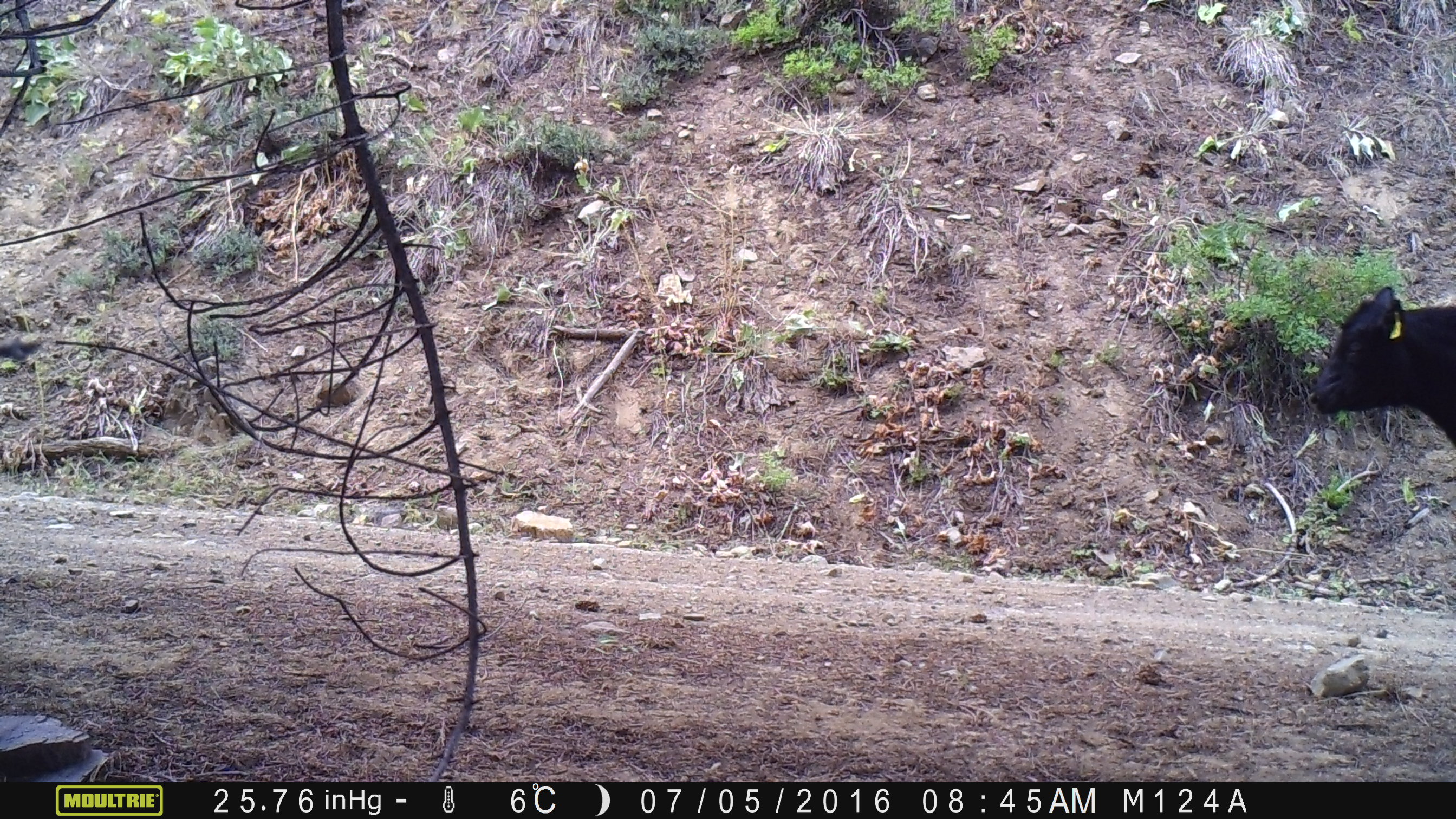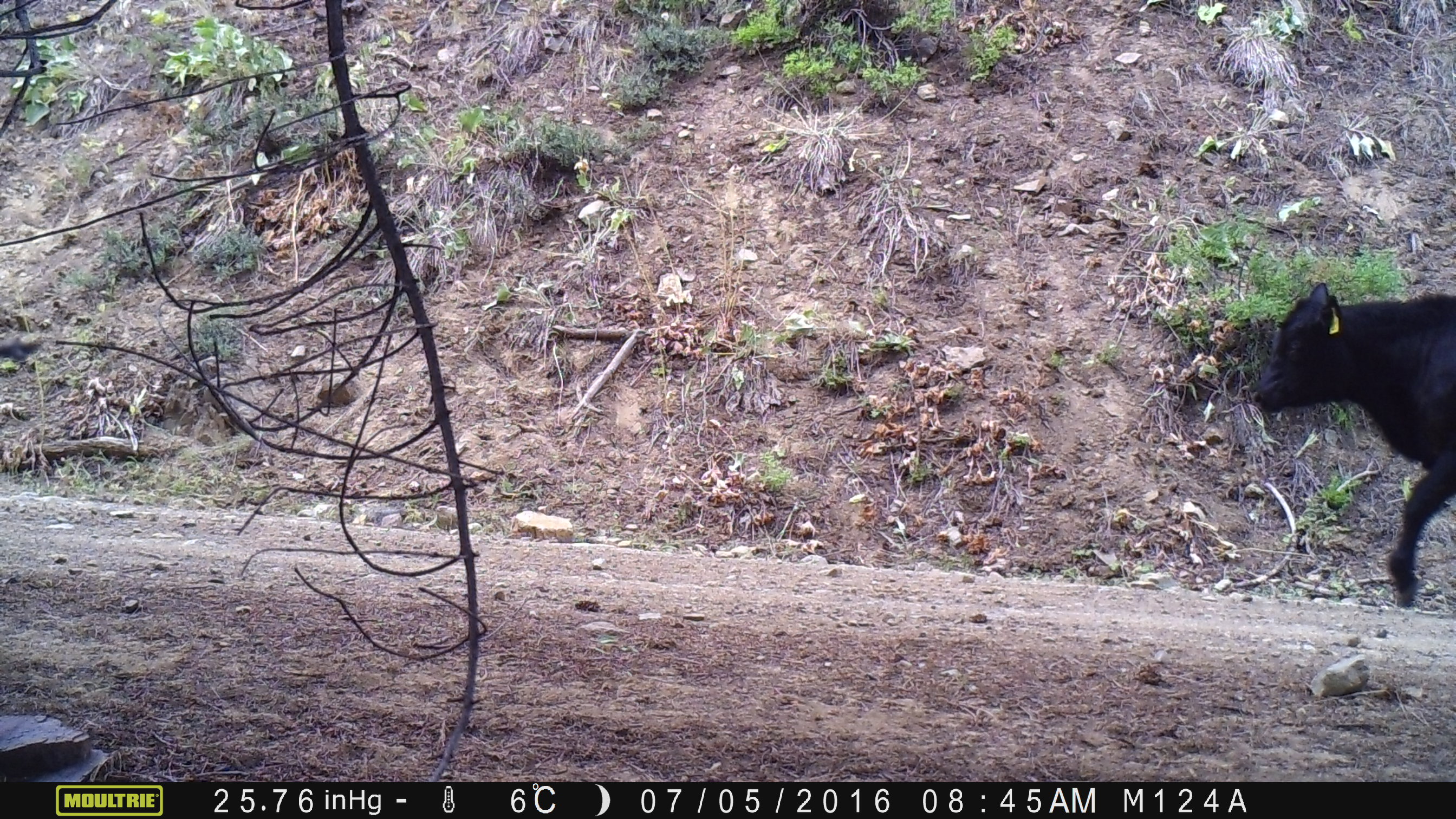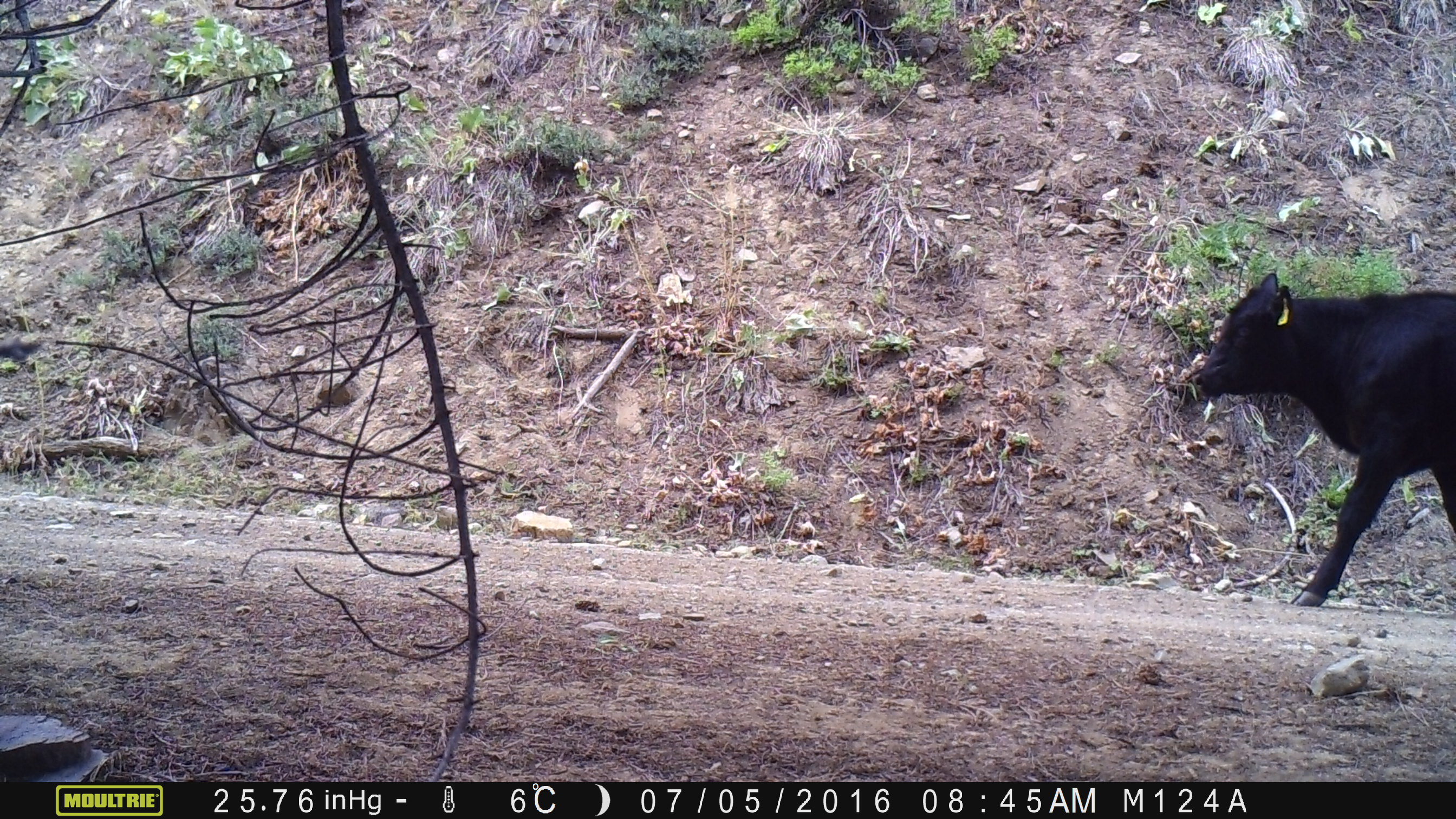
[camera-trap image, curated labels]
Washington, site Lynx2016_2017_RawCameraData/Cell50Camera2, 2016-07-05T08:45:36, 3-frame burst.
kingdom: Animalia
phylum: Chordata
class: Mammalia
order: Artiodactyla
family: Bovidae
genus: Bos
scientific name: Bos taurus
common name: domestic cattle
Domestic cattle (Bos taurus). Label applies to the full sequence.